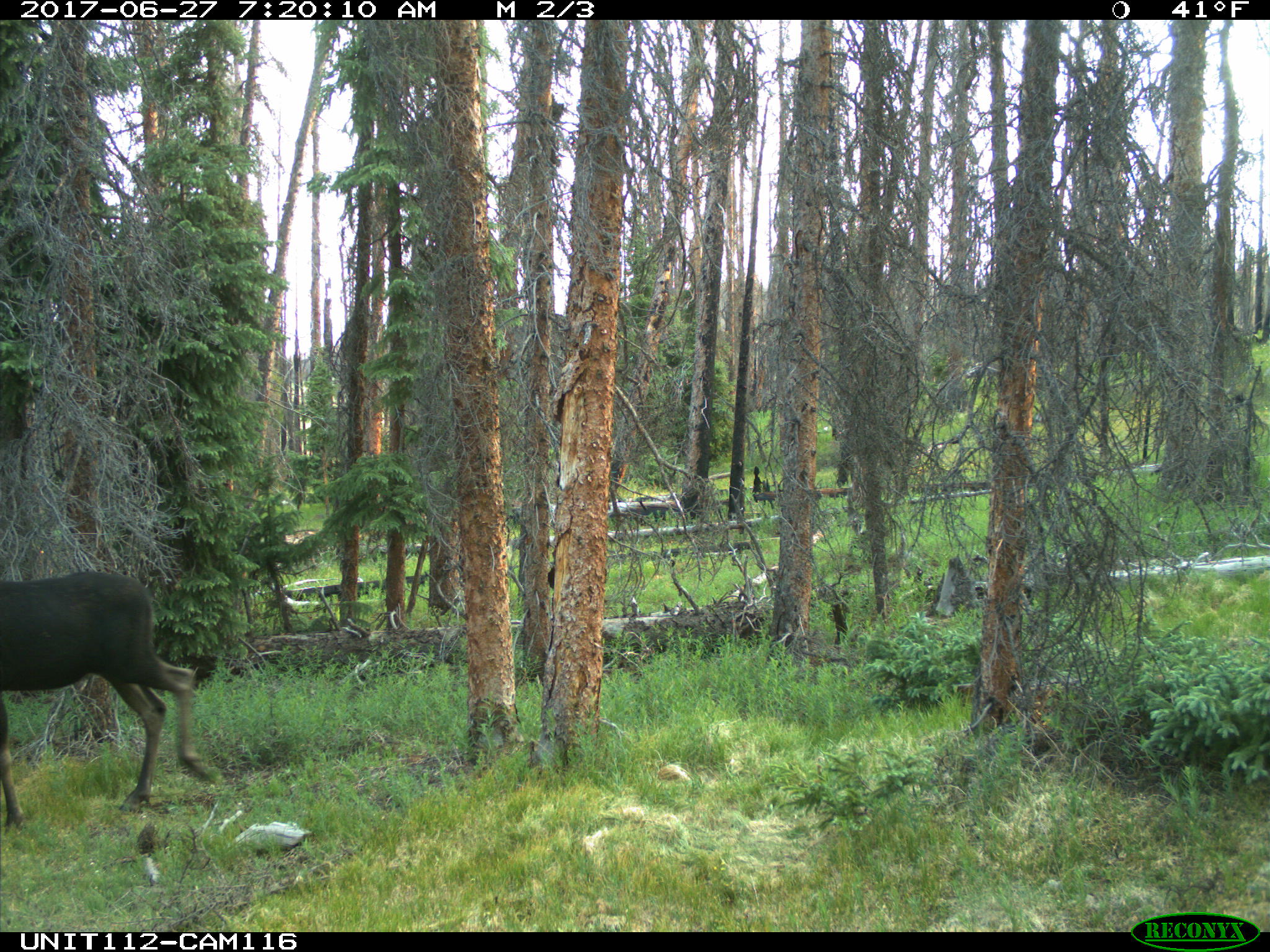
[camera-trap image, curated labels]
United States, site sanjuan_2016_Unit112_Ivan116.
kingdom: Animalia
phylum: Chordata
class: Mammalia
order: Artiodactyla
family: Cervidae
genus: Alces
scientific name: Alces alces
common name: moose